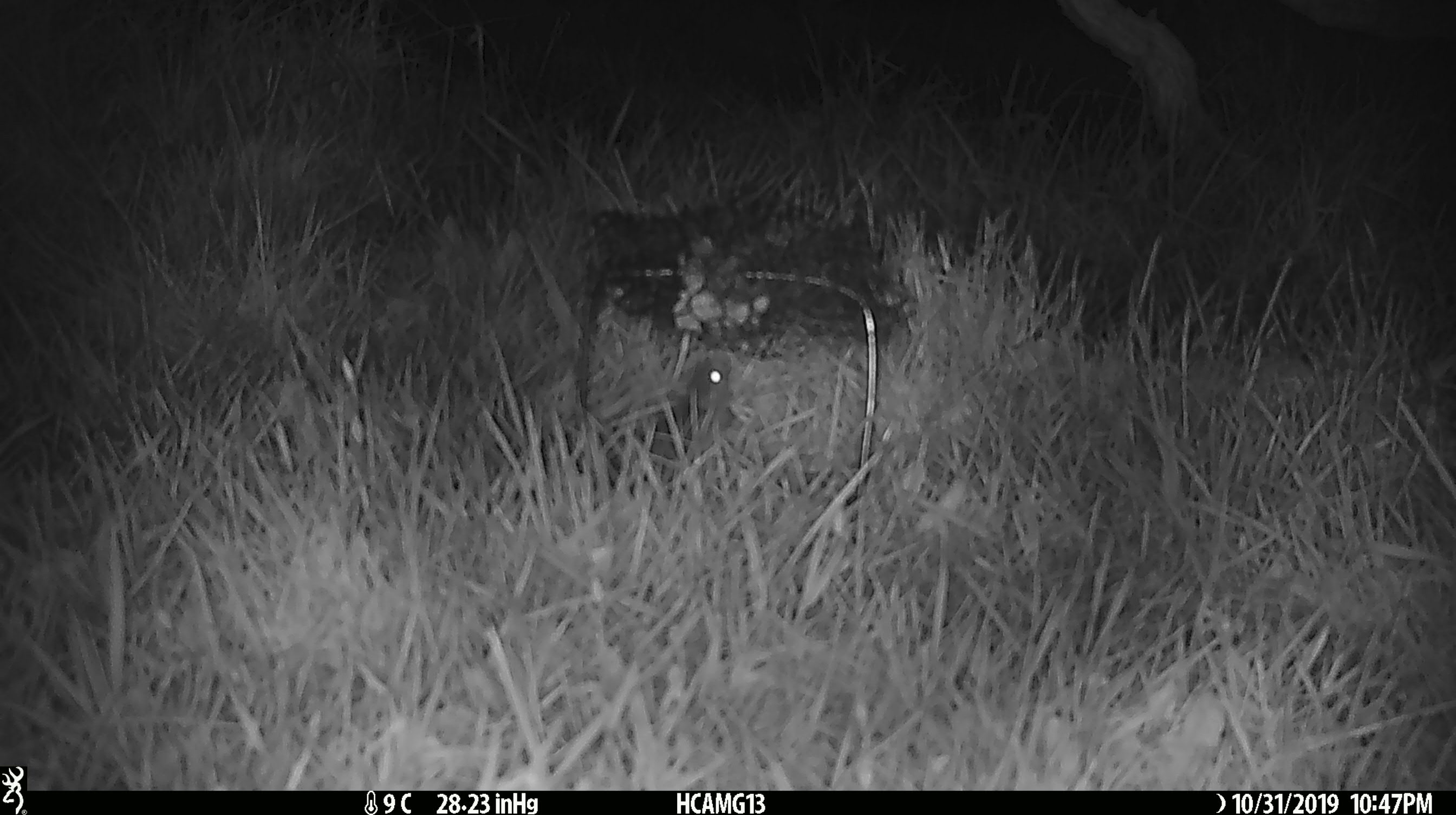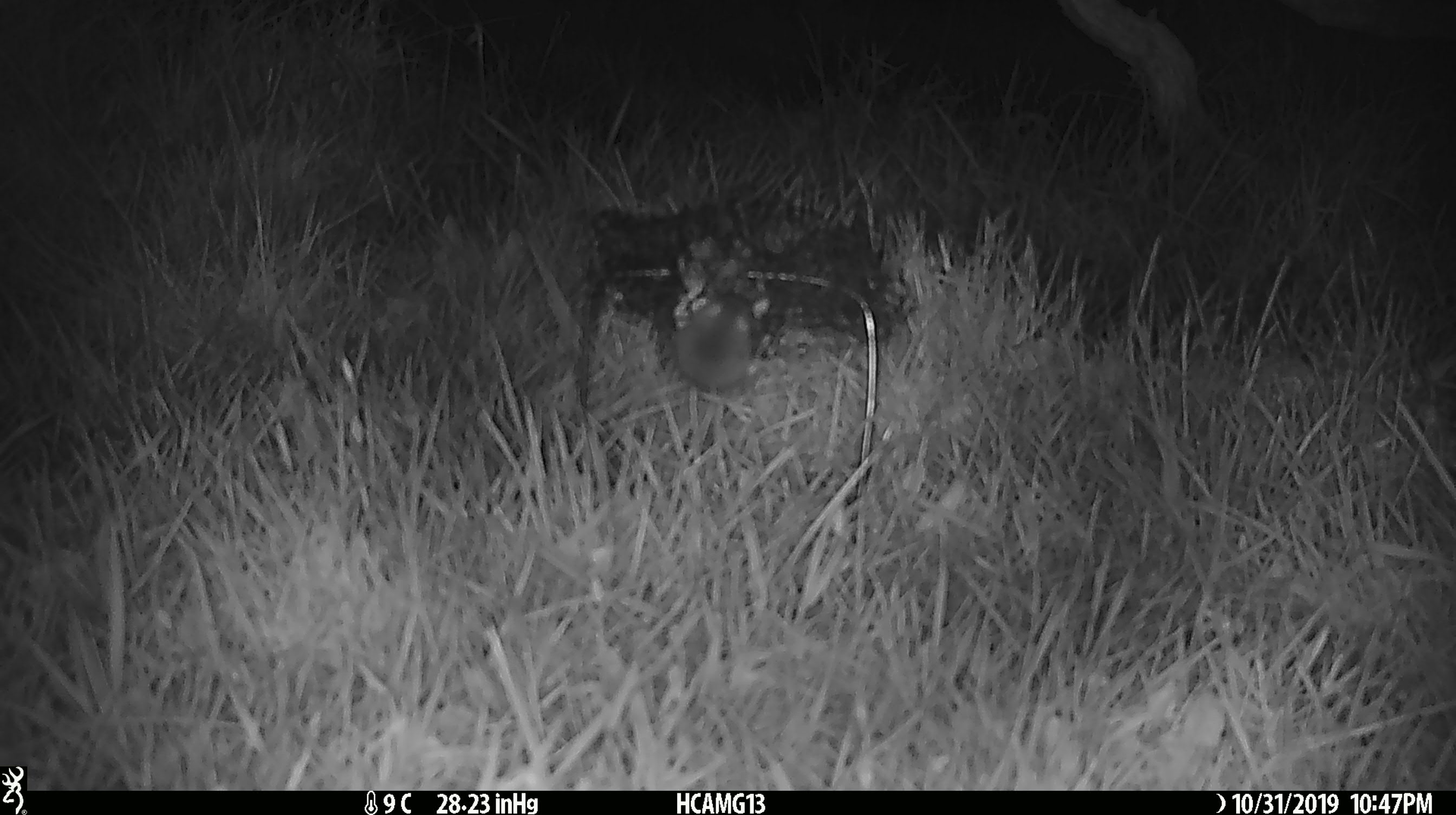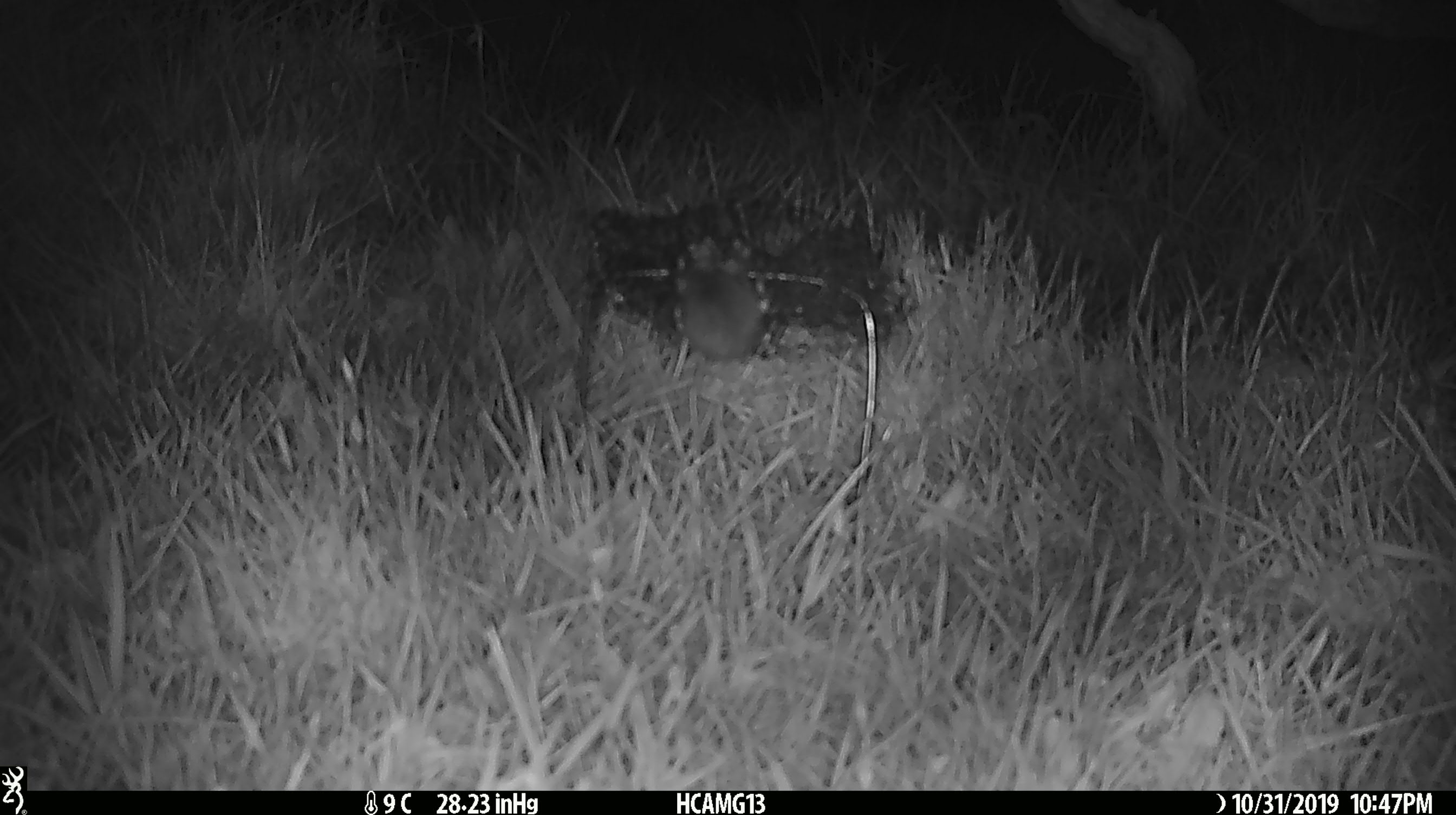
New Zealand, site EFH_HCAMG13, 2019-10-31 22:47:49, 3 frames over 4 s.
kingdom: Animalia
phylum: Chordata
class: Mammalia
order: Rodentia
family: Muridae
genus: Mus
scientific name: Mus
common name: mouse